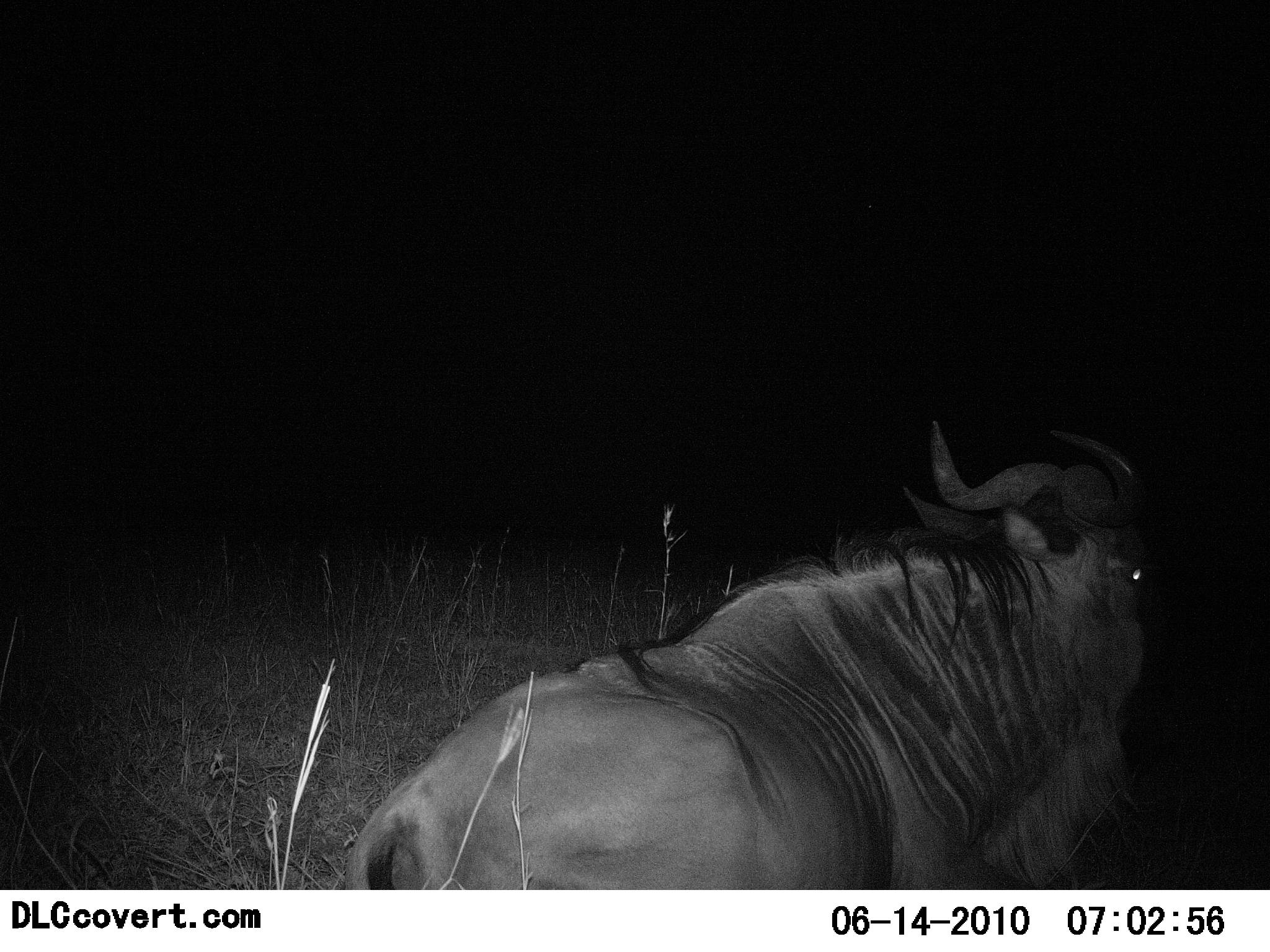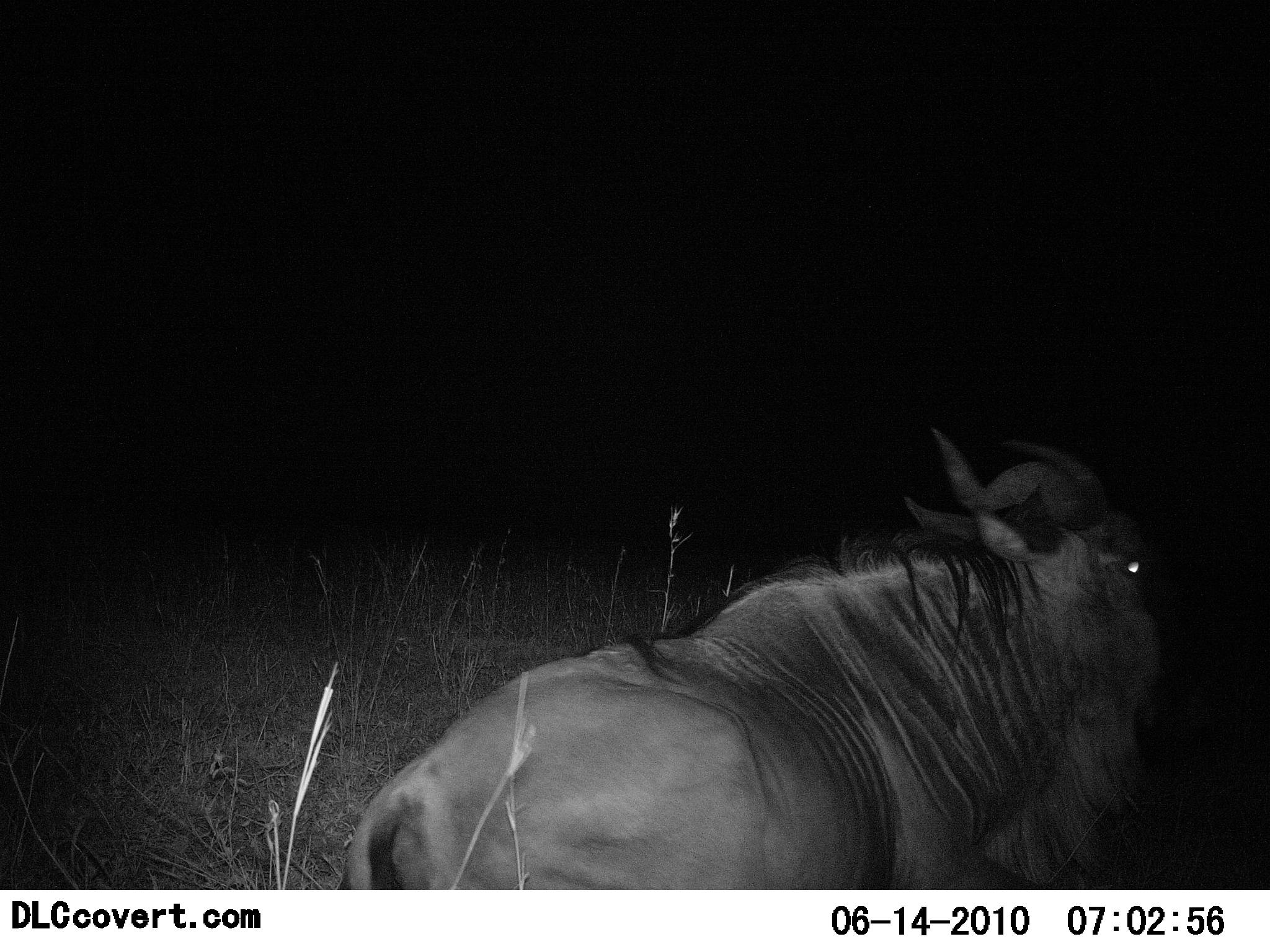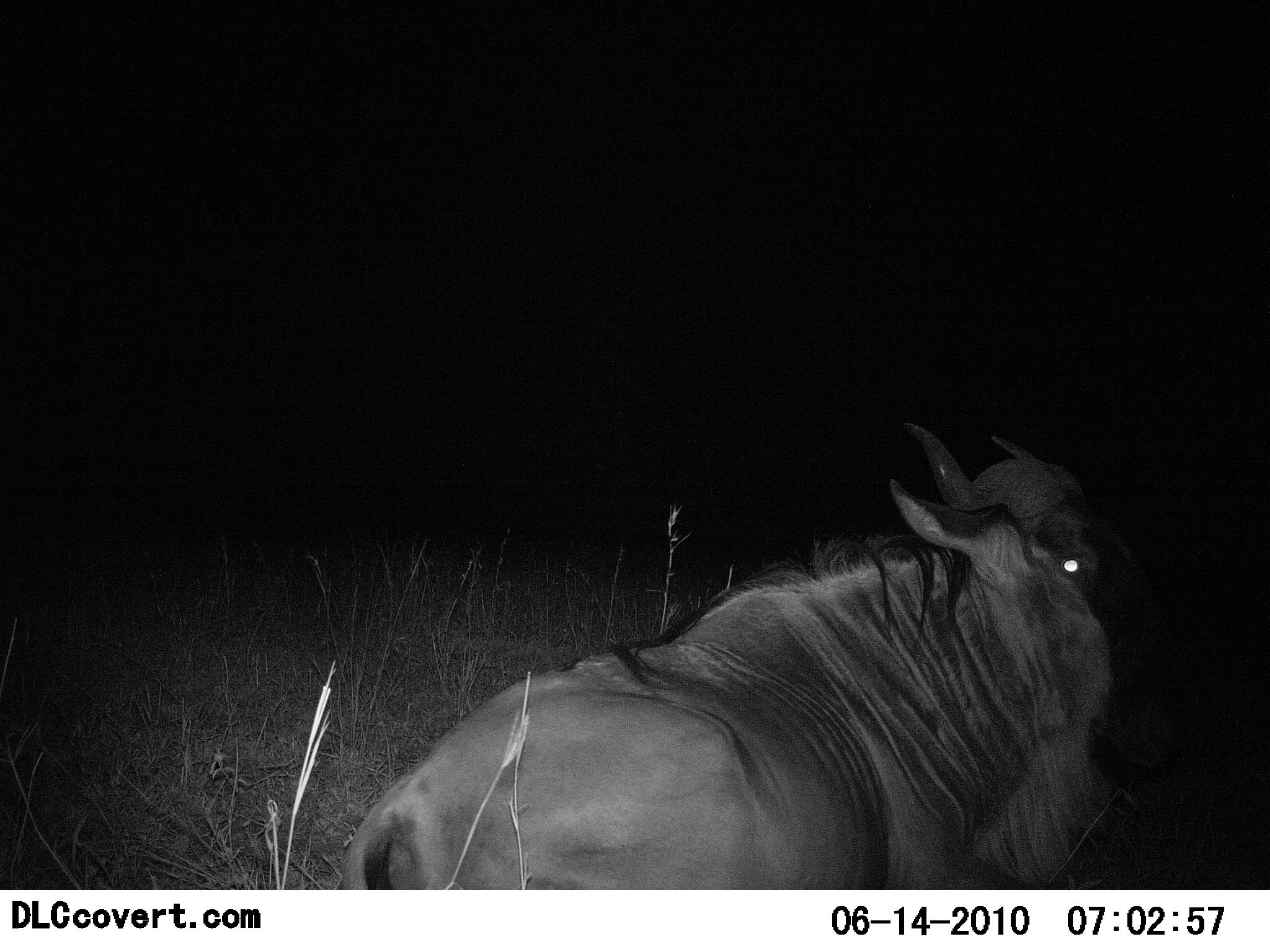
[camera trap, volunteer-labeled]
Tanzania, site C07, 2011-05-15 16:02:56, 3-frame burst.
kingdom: Animalia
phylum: Chordata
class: Mammalia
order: Artiodactyla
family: Bovidae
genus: Connochaetes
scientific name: Connochaetes taurinus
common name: blue wildebeest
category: wildebeest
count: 1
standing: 18%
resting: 82%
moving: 0%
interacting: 0%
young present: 0%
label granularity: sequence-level